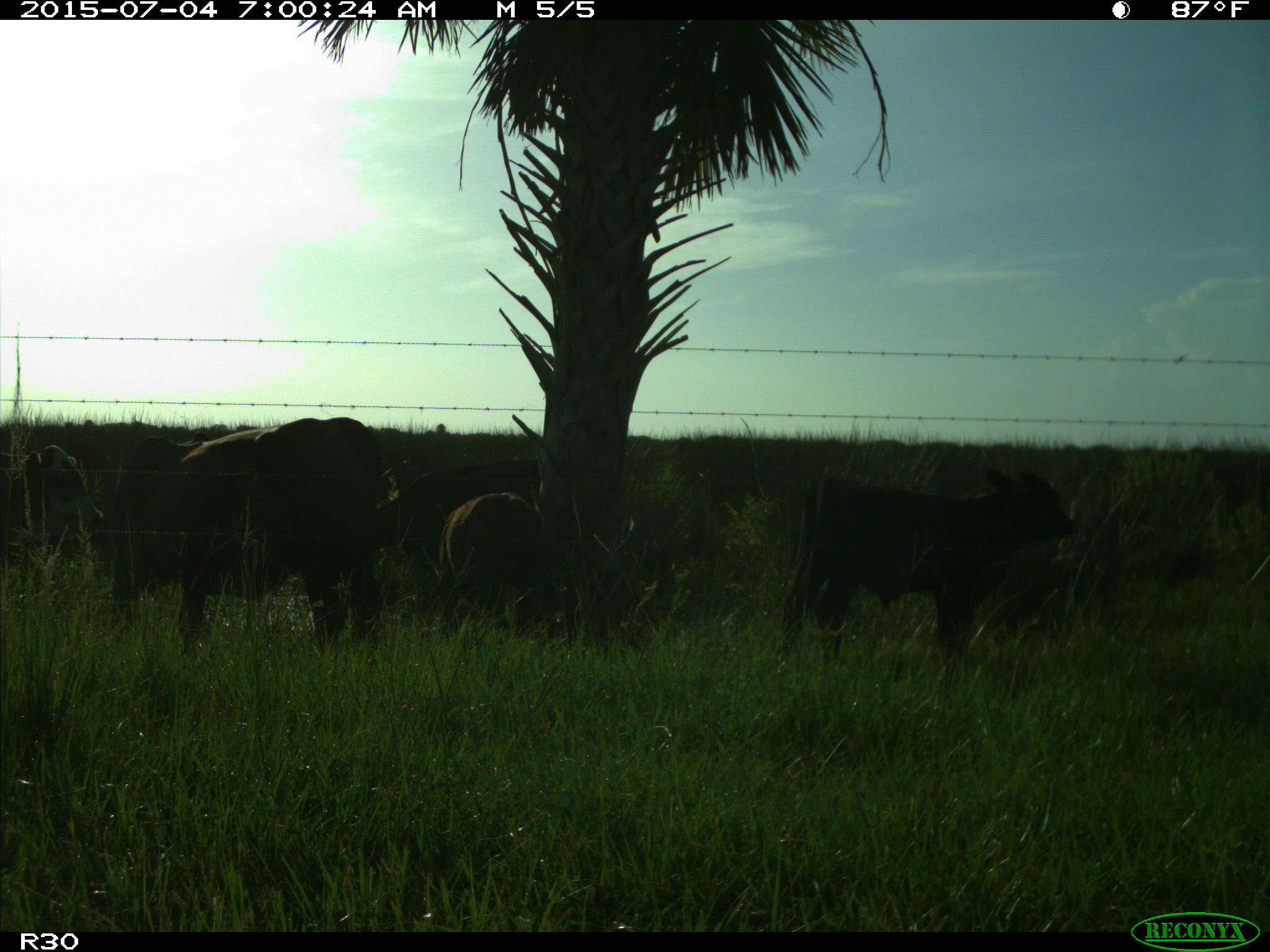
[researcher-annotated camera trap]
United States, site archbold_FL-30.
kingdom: Animalia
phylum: Chordata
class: Mammalia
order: Artiodactyla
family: Bovidae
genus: Bos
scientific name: Bos taurus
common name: domestic cow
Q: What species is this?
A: Bos taurus (domestic cow).